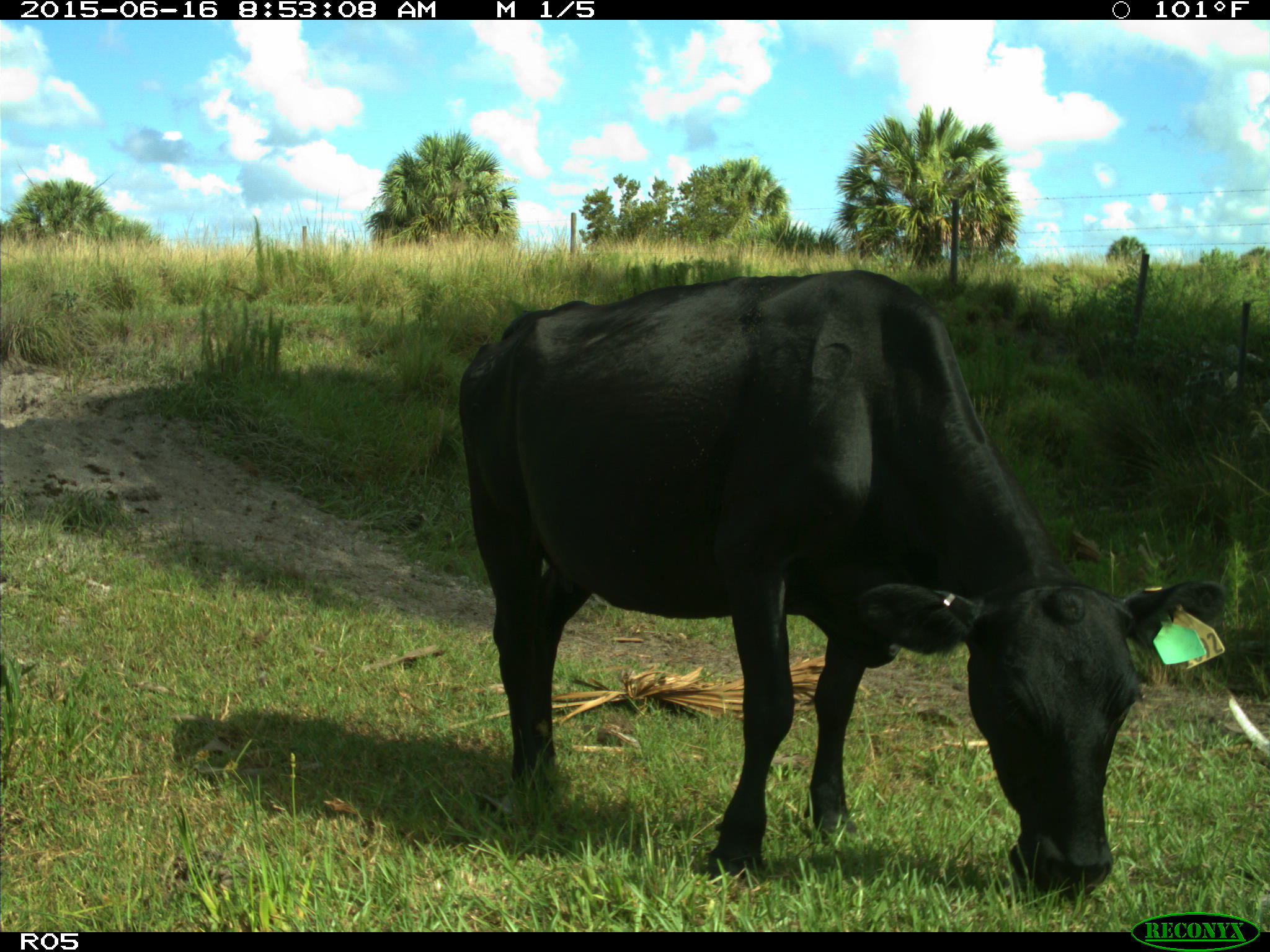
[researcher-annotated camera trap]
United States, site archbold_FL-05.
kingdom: Animalia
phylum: Chordata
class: Mammalia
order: Artiodactyla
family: Bovidae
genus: Bos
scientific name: Bos taurus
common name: domestic cow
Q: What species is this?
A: Bos taurus (domestic cow).